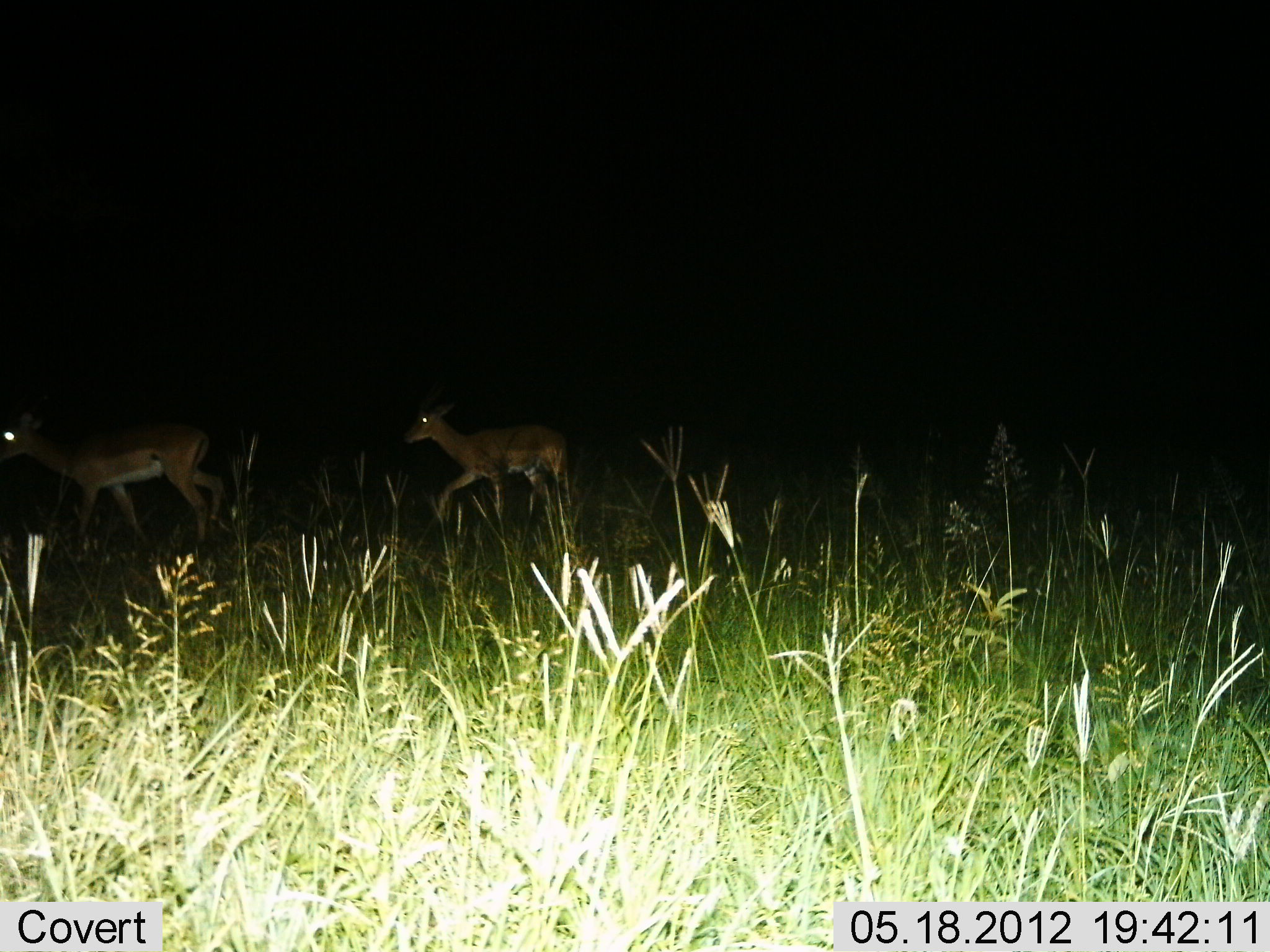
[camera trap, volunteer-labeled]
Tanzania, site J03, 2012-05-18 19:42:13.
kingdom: Animalia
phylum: Chordata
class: Mammalia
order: Artiodactyla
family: Bovidae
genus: Aepyceros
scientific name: Aepyceros melampus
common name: impala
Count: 2.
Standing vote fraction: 20%.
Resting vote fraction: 0%.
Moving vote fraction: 80%.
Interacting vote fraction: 0%.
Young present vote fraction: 0%.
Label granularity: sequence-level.